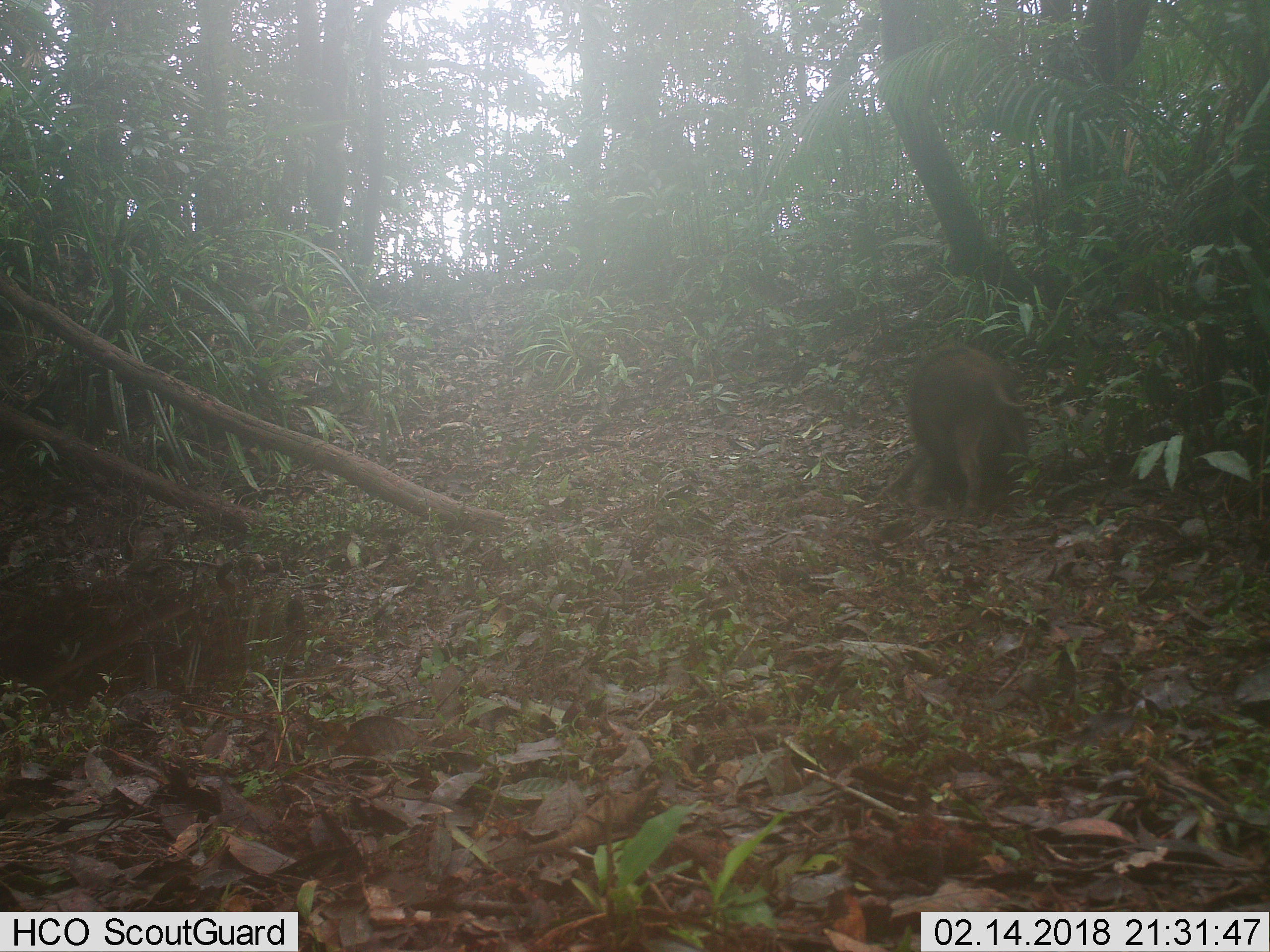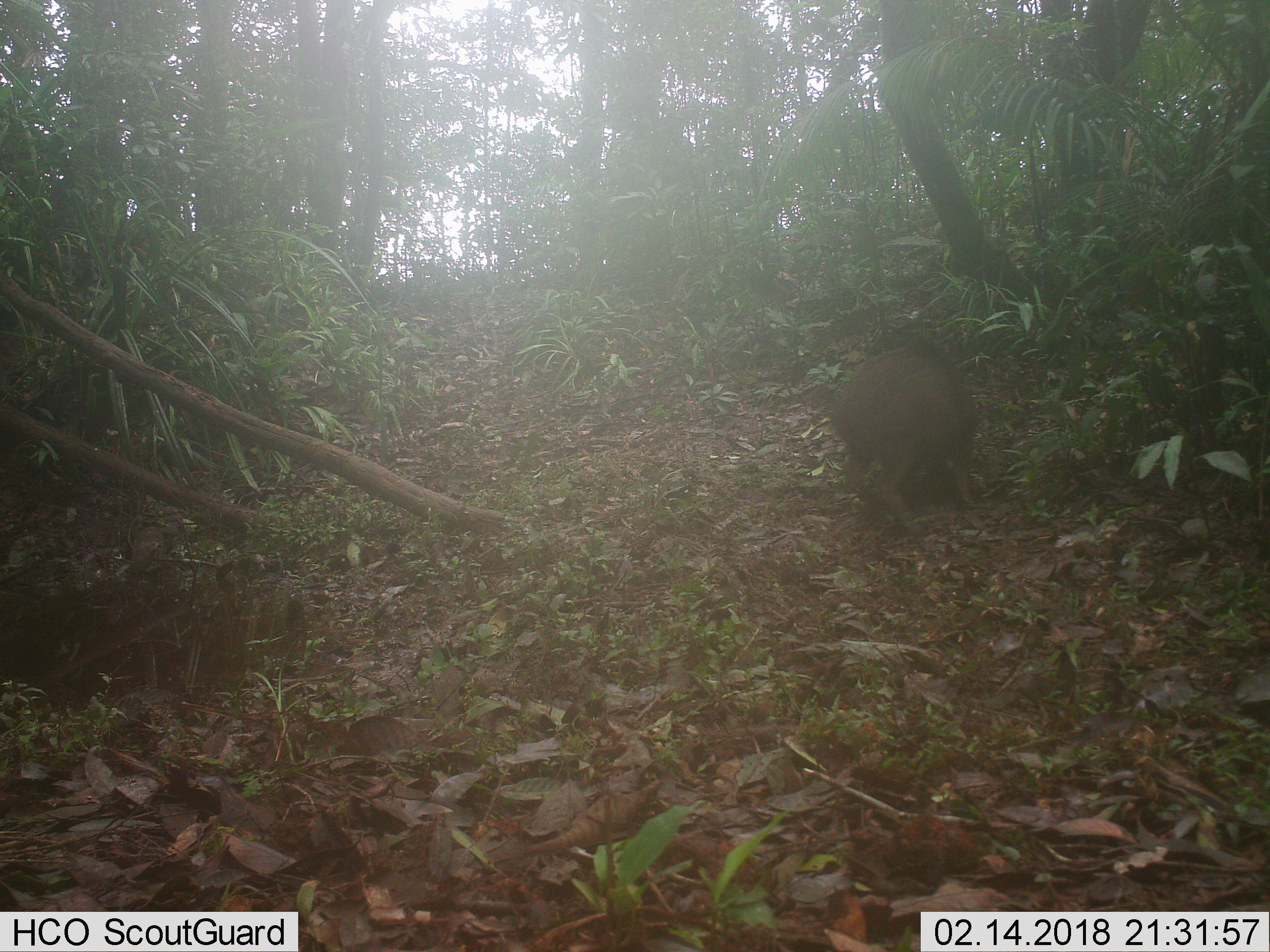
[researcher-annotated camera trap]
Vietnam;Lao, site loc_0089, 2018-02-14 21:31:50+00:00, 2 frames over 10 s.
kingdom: Animalia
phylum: Chordata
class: Mammalia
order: Artiodactyla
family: Suidae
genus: Sus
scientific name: Sus scrofa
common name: eurasian wild pig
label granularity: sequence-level